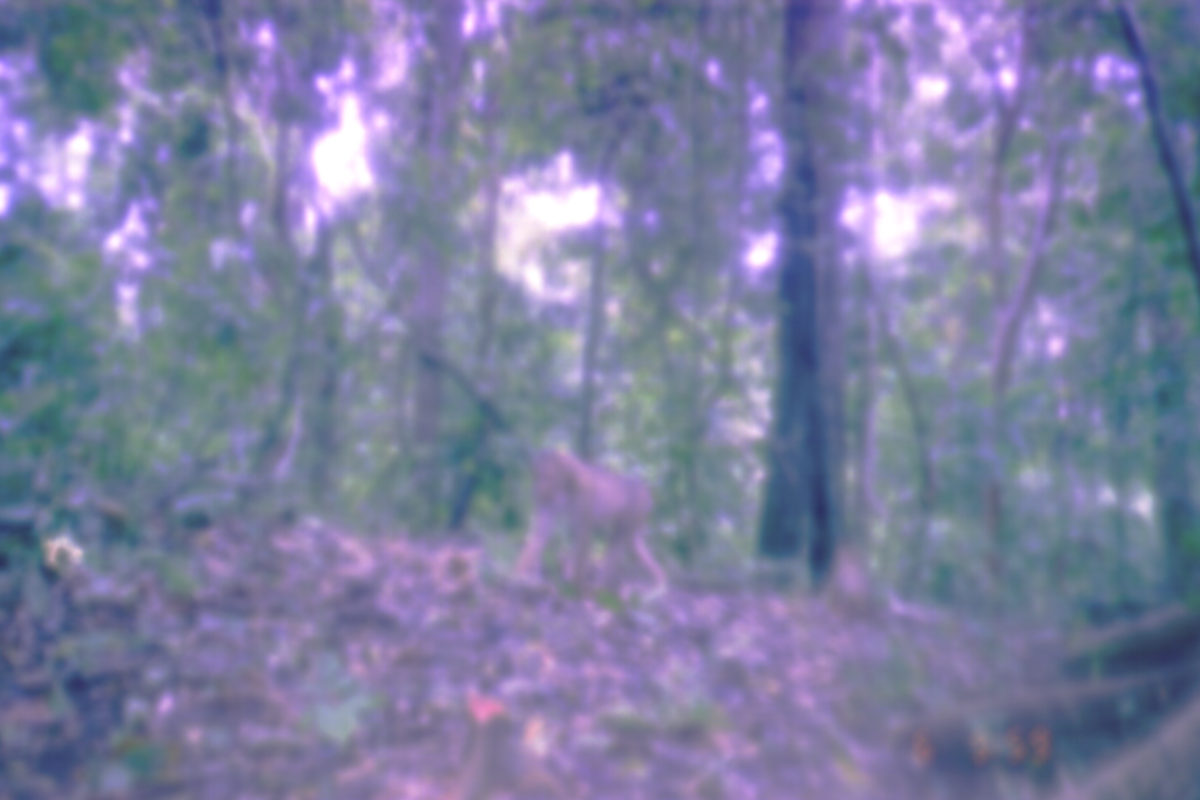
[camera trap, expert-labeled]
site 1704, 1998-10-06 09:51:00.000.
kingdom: Animalia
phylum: Chordata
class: Mammalia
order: Primates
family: Cercopithecidae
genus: Macaca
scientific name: Macaca nemestrina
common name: southern pig-tailed macaque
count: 1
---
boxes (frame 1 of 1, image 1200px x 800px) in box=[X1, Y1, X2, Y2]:
macaca nemestrina: box=[509, 448, 666, 598]